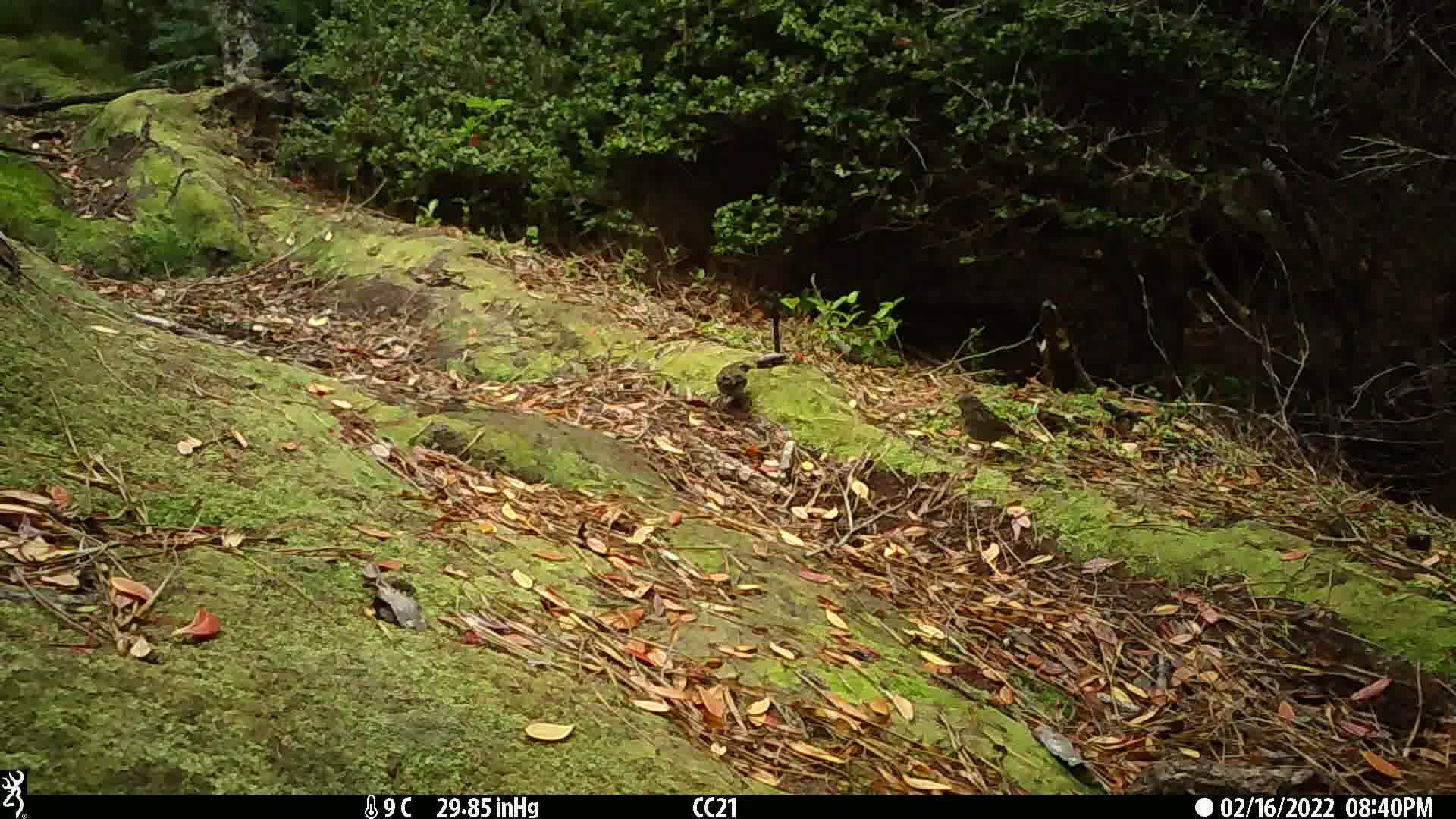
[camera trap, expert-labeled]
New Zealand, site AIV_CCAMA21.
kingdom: Animalia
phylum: Chordata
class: Aves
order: Passeriformes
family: Prunellidae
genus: Prunella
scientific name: Prunella modularis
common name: dunnock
Dunnock (Prunella modularis).